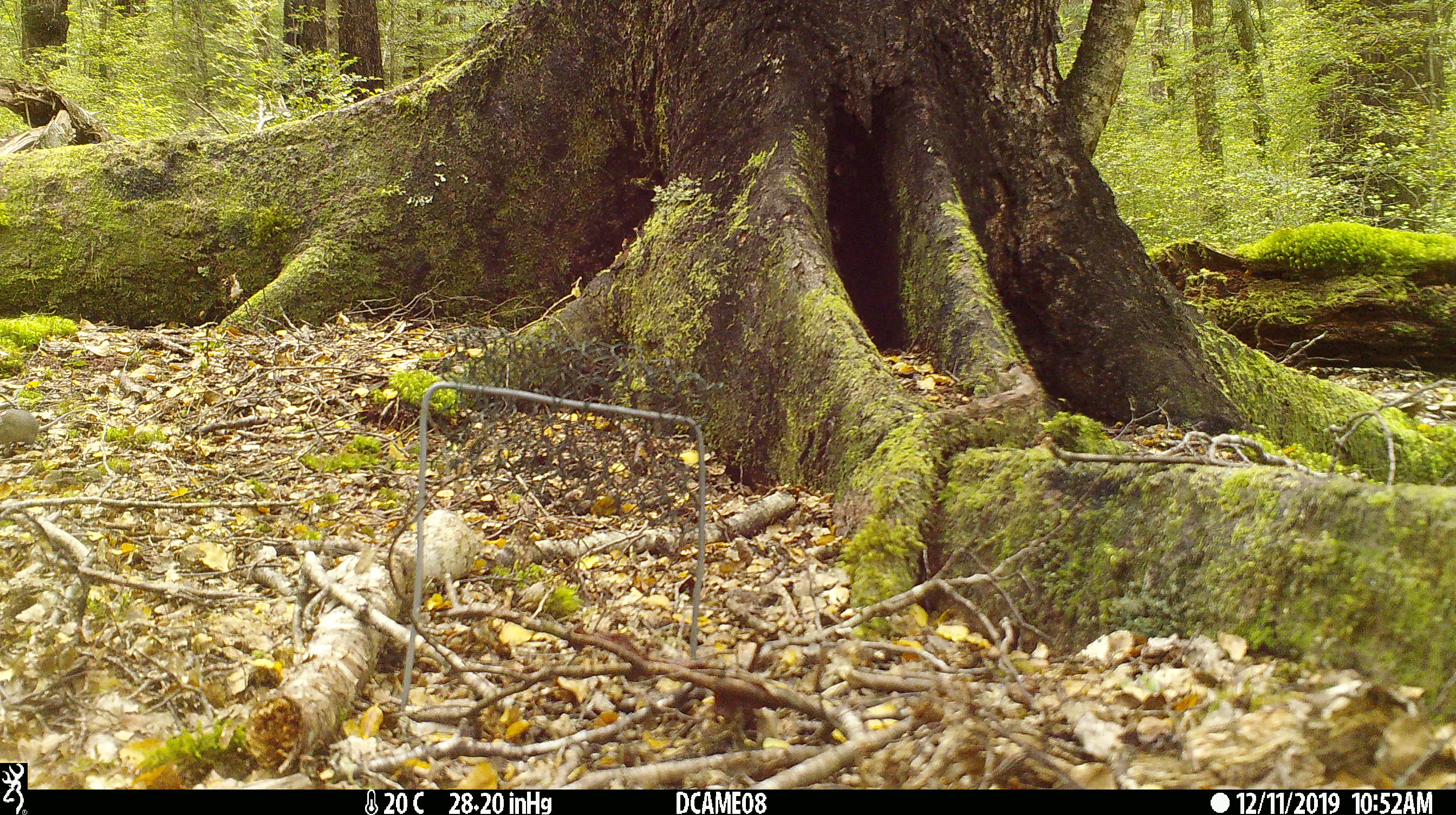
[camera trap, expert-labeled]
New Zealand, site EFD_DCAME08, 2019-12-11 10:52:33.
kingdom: Animalia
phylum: Chordata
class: Mammalia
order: Rodentia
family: Muridae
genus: Mus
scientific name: Mus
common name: mouse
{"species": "mouse (Mus)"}